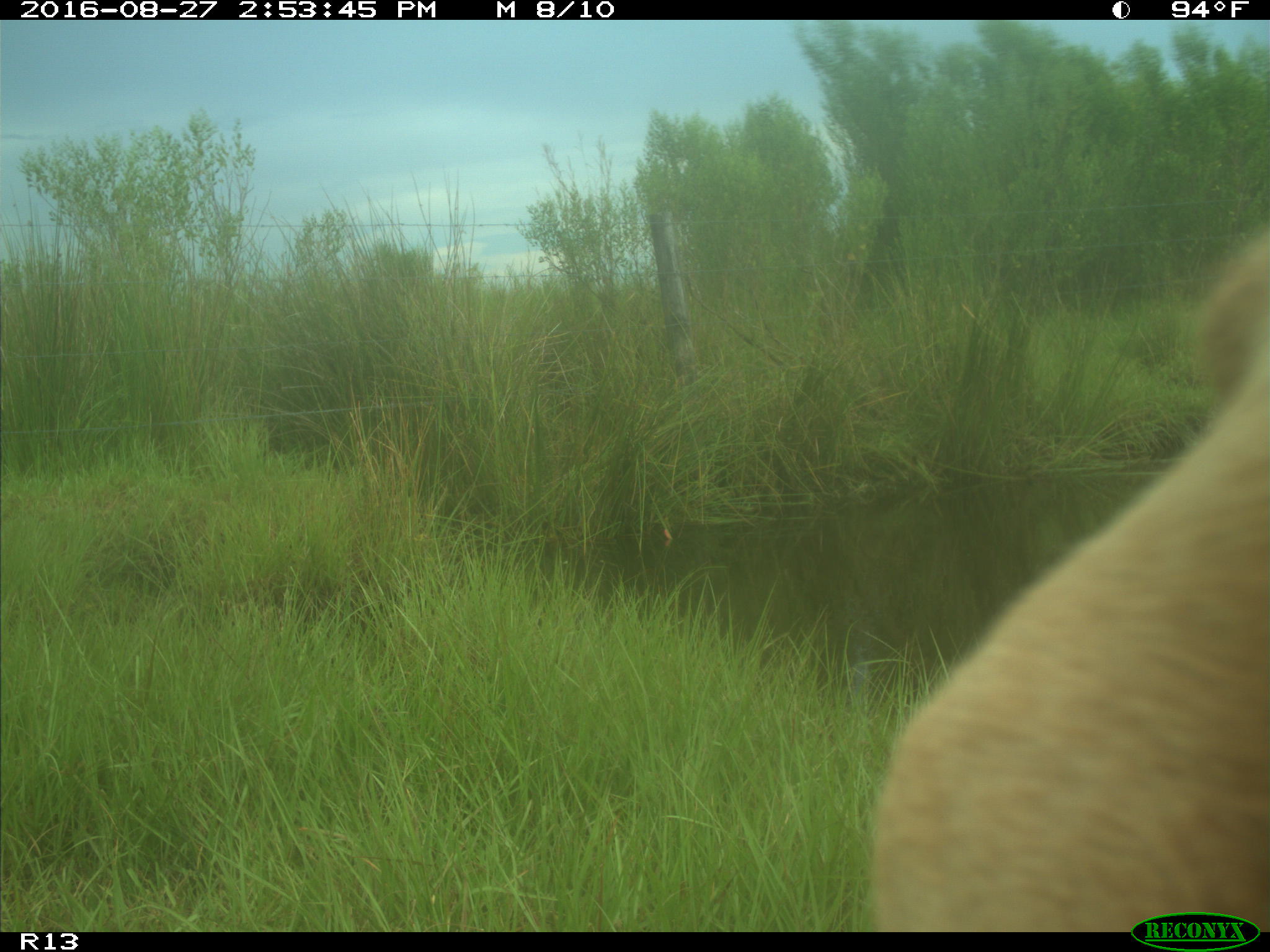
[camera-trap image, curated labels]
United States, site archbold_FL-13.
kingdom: Animalia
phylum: Chordata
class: Mammalia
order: Artiodactyla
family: Bovidae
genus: Bos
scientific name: Bos taurus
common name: domestic cow